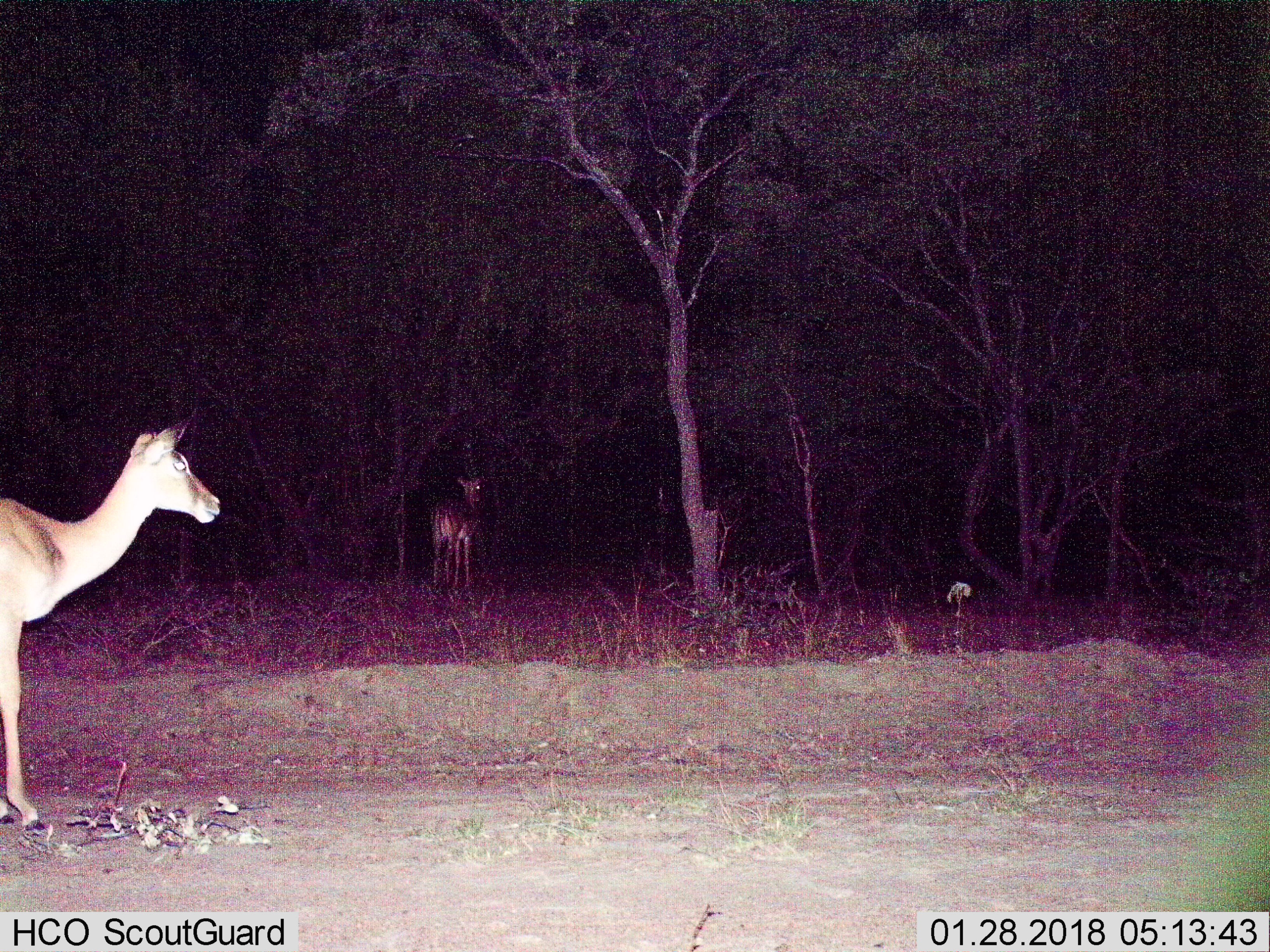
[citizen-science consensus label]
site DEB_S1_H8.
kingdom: Animalia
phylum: Chordata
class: Mammalia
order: Artiodactyla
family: Bovidae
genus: Aepyceros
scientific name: Aepyceros melampus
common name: impala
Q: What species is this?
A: Impala (Aepyceros melampus).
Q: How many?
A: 2.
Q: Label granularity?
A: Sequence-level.